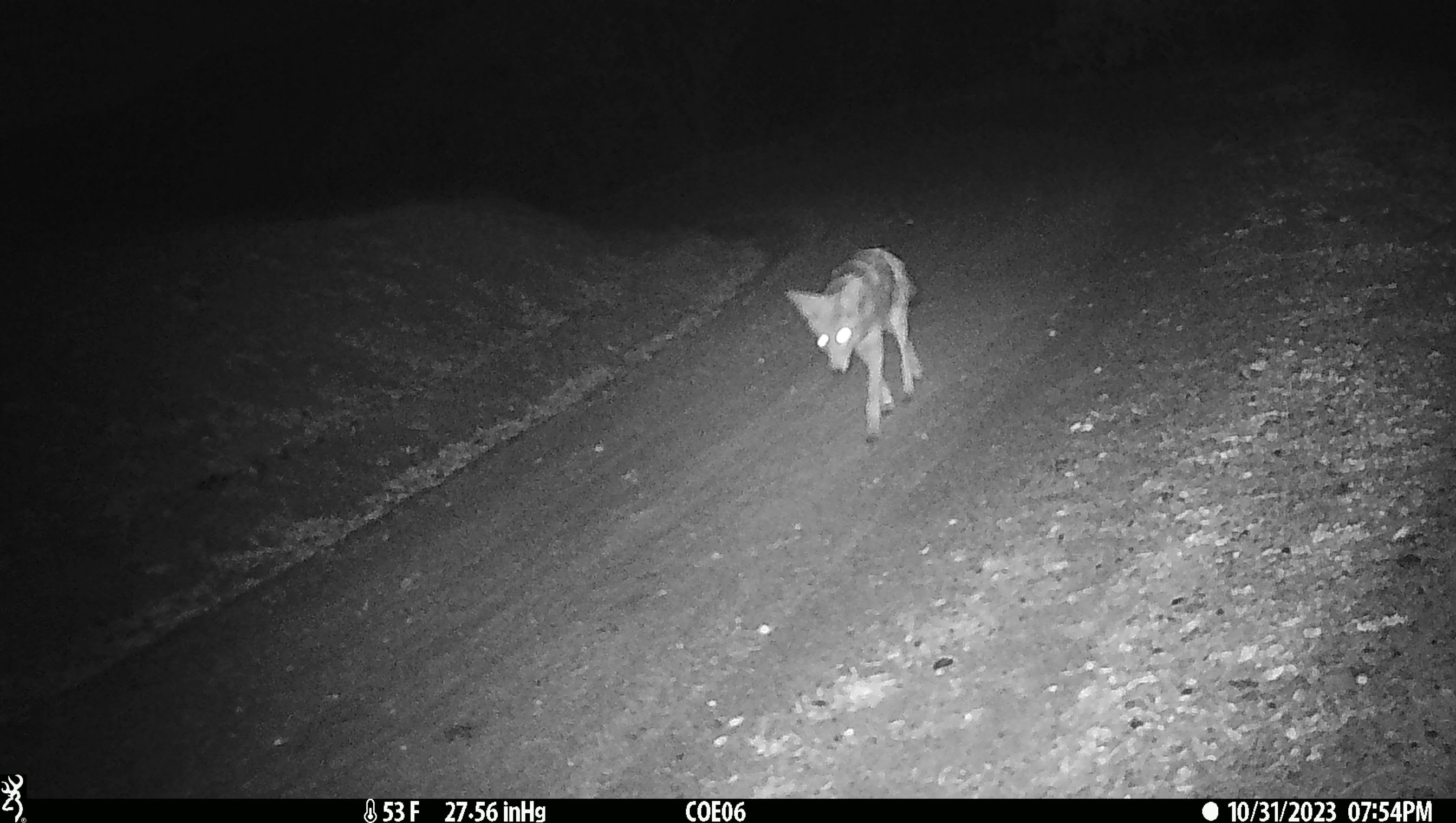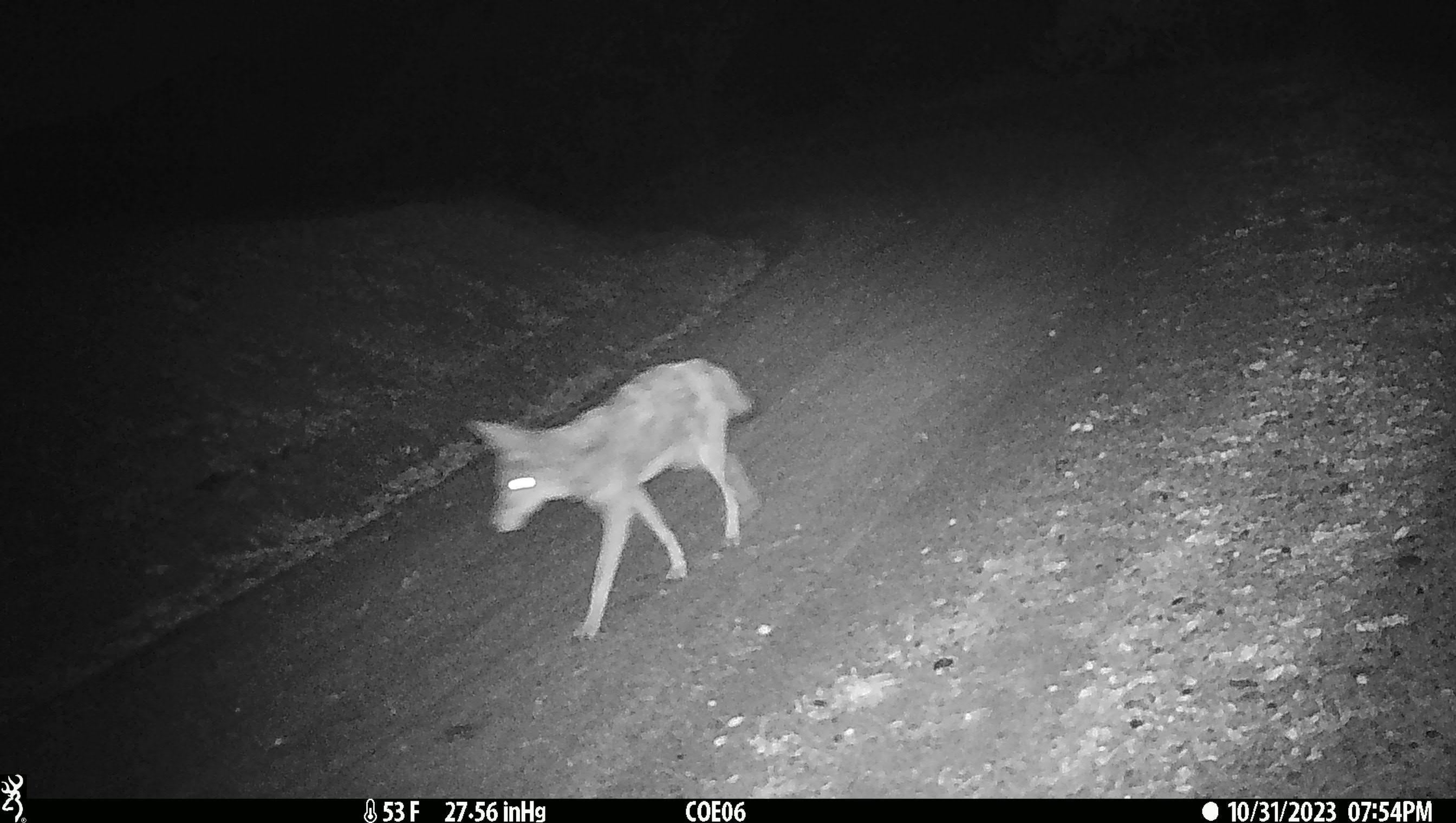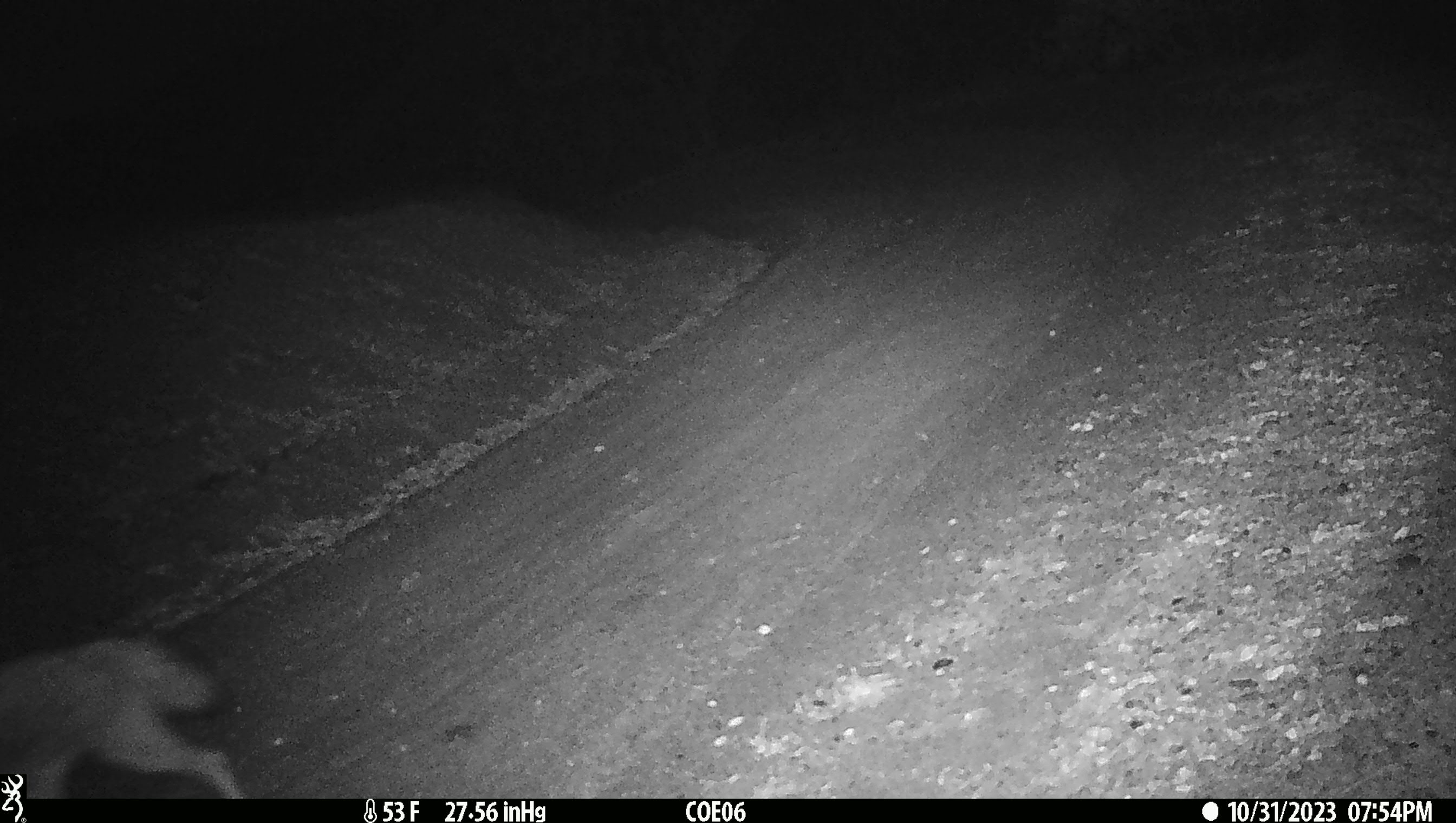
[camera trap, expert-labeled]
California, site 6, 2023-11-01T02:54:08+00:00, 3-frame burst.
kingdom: Animalia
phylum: Chordata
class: Mammalia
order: Carnivora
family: Canidae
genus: Canis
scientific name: Canis latrans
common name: coyote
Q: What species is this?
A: Coyote (Canis latrans).